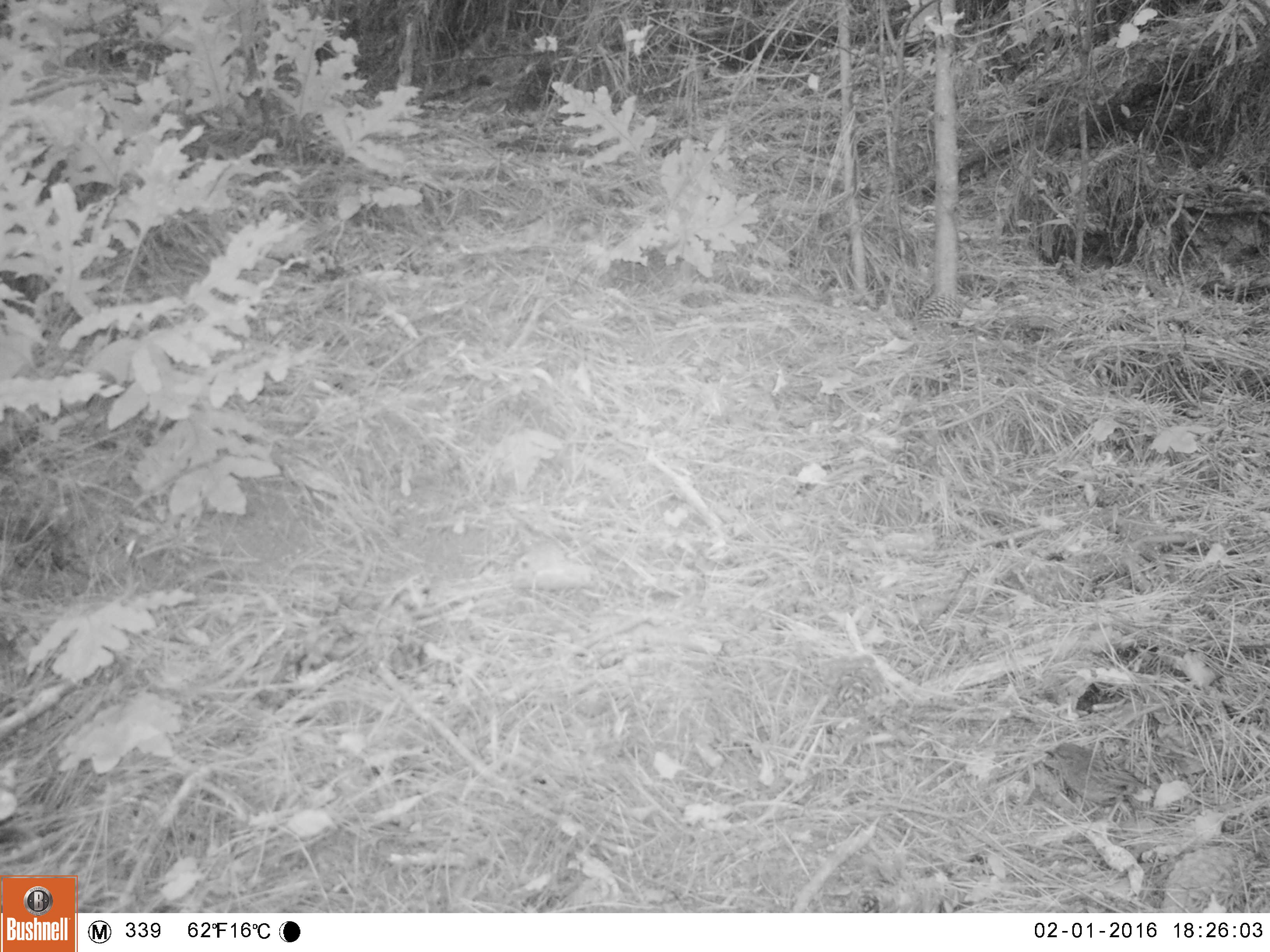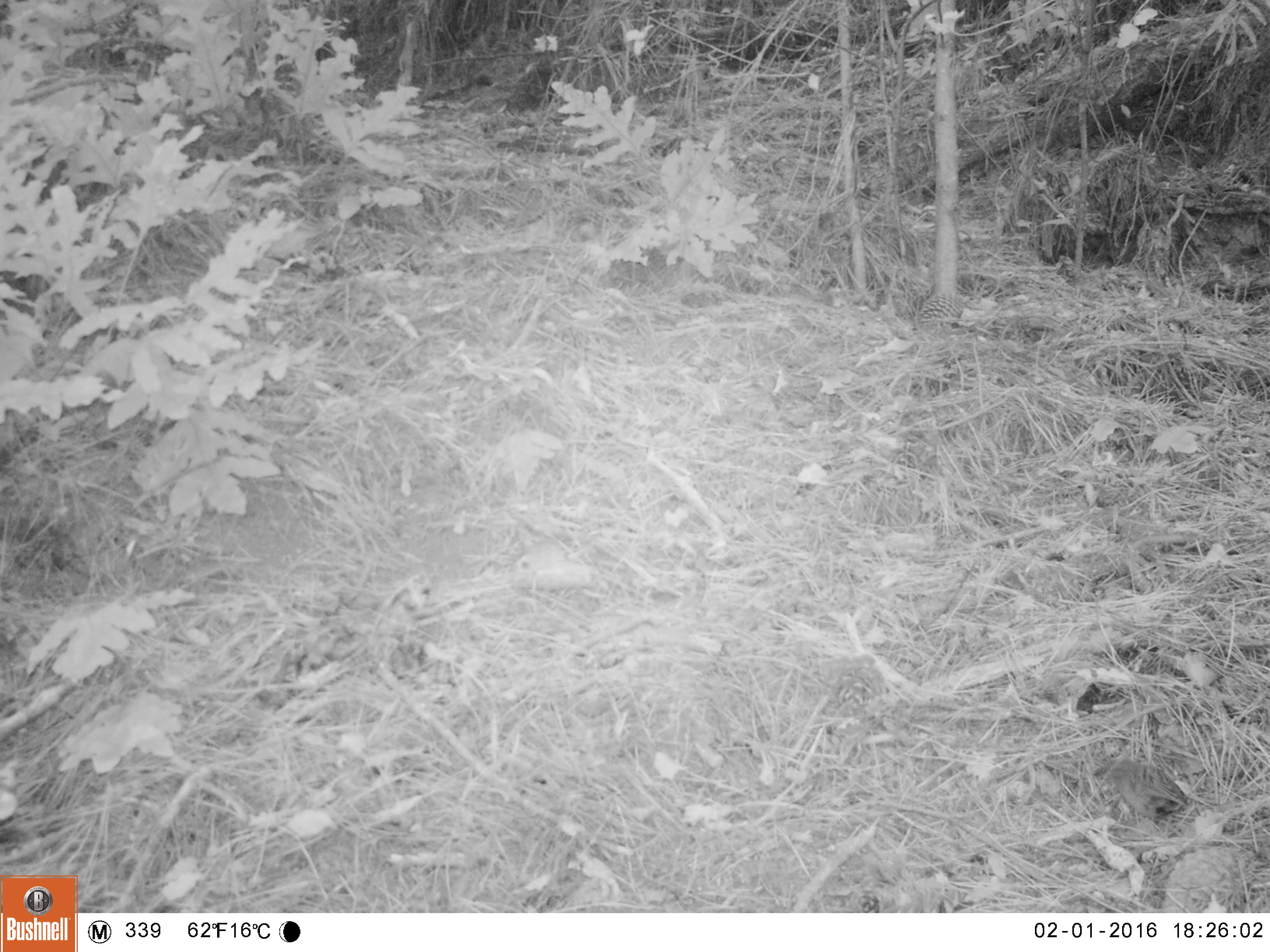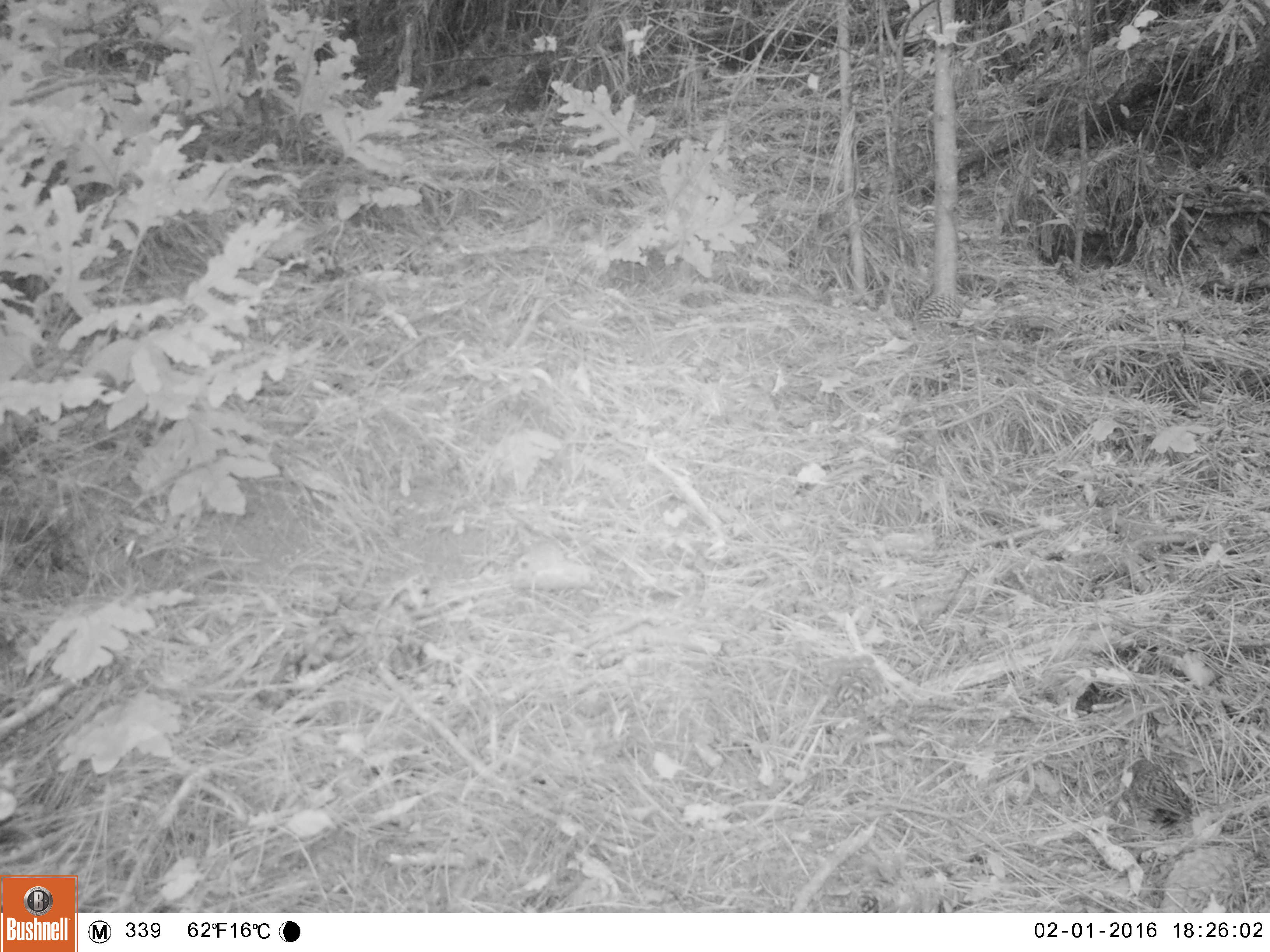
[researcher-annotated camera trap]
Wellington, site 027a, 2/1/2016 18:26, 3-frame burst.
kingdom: Animalia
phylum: Chordata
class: Aves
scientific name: Aves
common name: bird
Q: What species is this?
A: Bird (Aves).